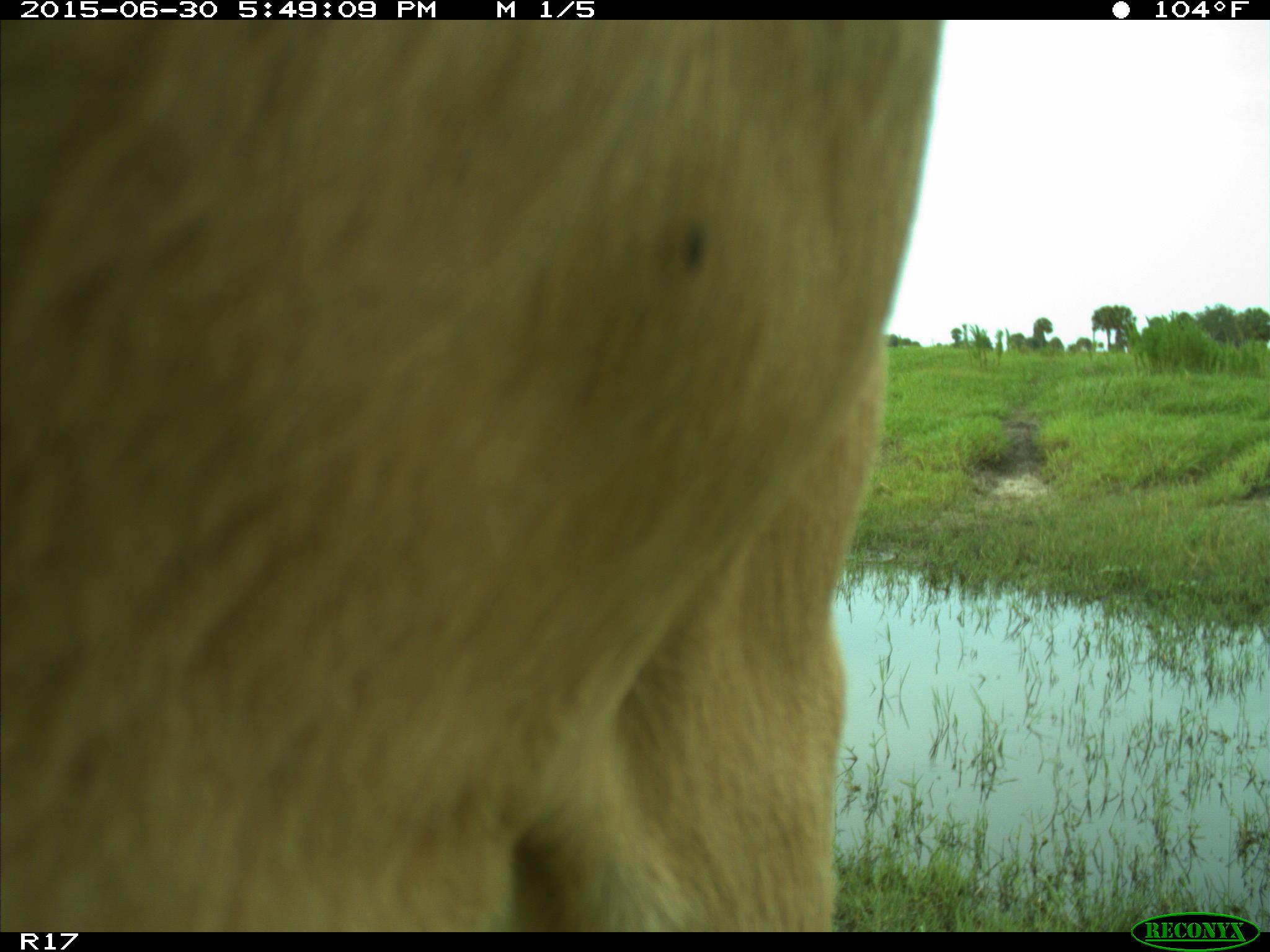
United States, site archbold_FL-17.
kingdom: Animalia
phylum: Chordata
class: Mammalia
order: Artiodactyla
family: Bovidae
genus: Bos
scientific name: Bos taurus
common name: domestic cow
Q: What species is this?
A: Bos taurus (domestic cow).